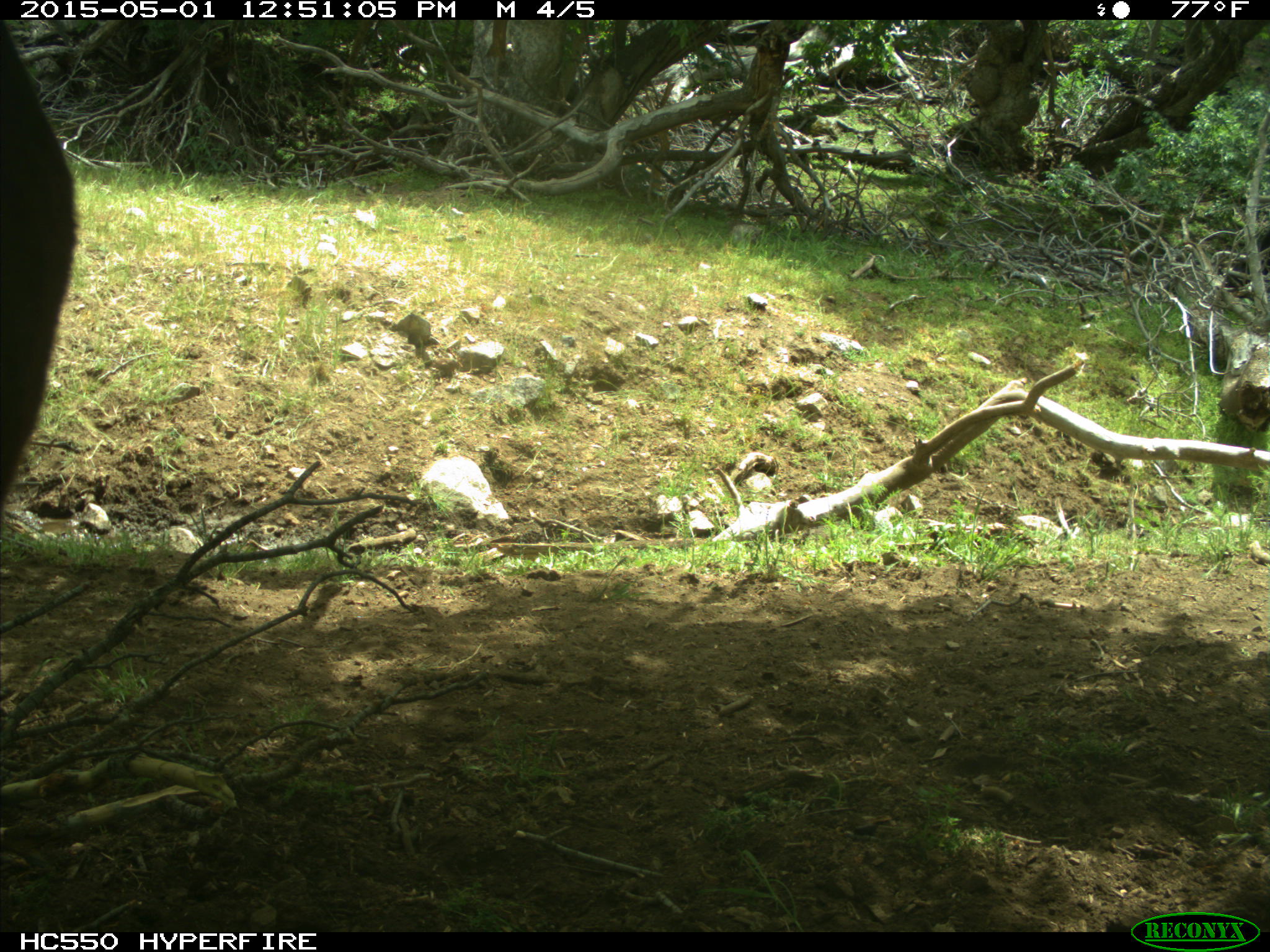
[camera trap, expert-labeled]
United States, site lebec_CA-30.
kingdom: Animalia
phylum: Chordata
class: Mammalia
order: Artiodactyla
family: Bovidae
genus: Bos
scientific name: Bos taurus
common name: domestic cow